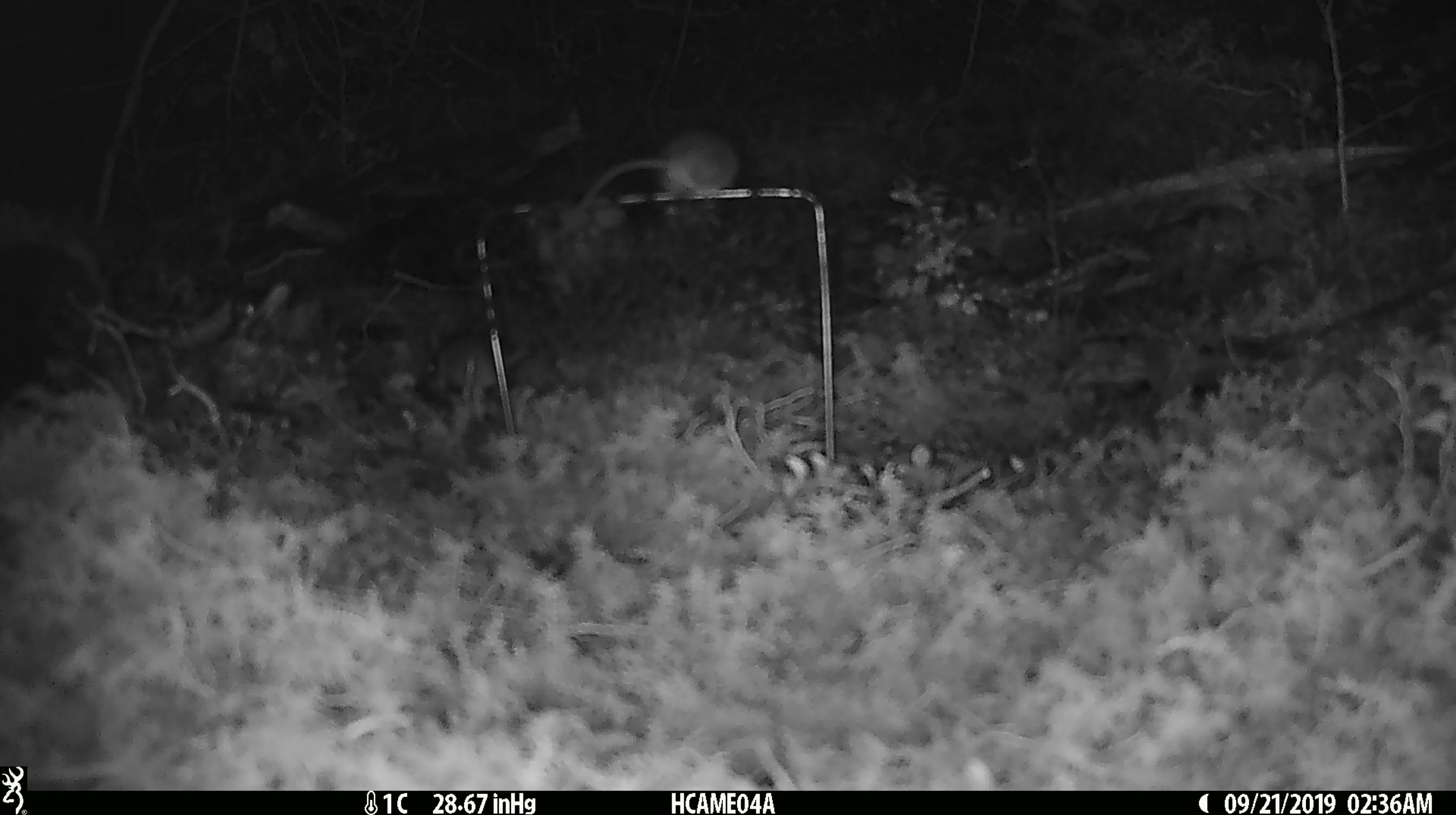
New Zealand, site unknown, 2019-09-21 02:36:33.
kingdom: Animalia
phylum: Chordata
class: Mammalia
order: Rodentia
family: Muridae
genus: Mus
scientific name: Mus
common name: mouse